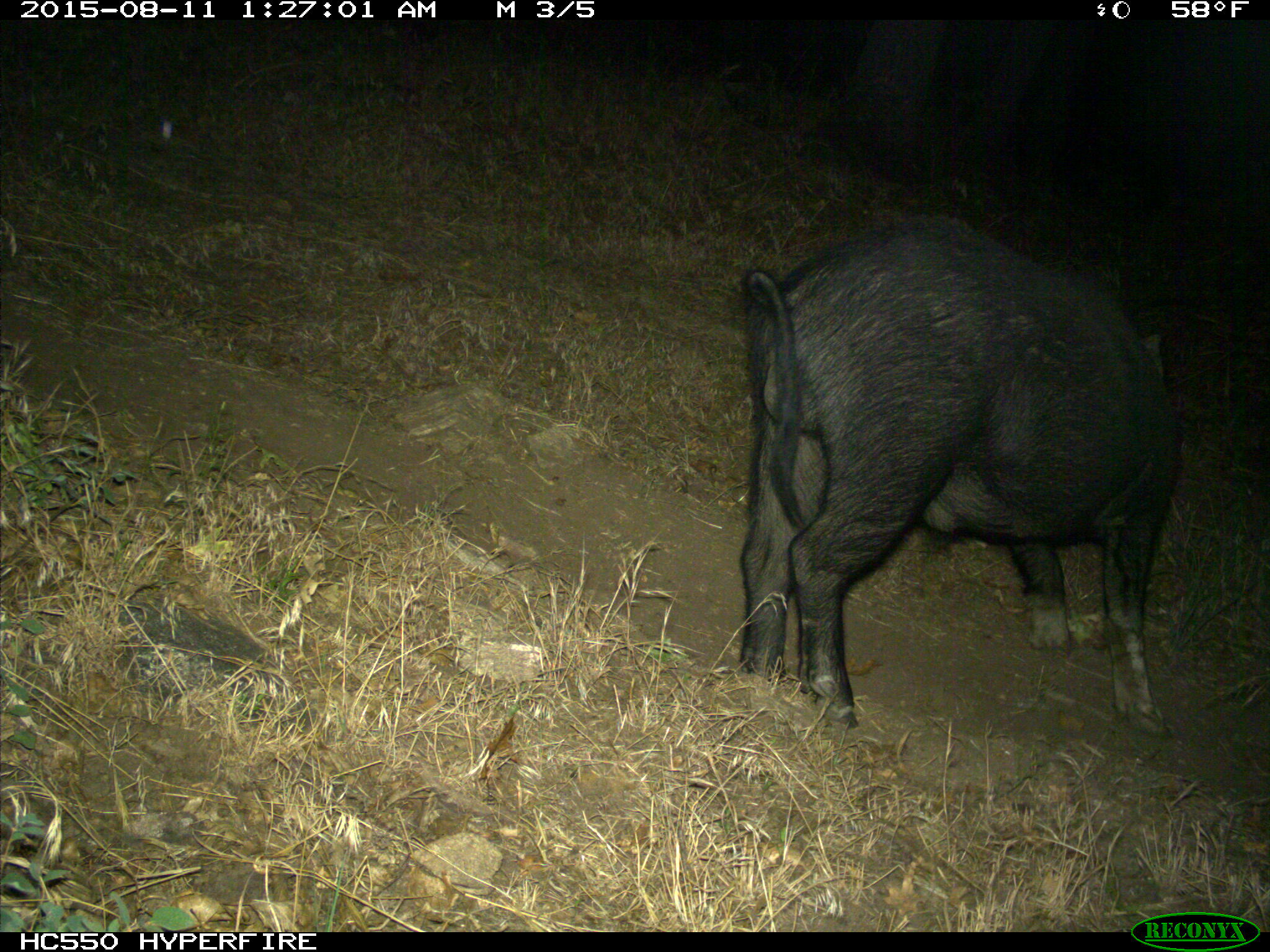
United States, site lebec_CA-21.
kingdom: Animalia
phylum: Chordata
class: Mammalia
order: Artiodactyla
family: Suidae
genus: Sus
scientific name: Sus scrofa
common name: wild boar